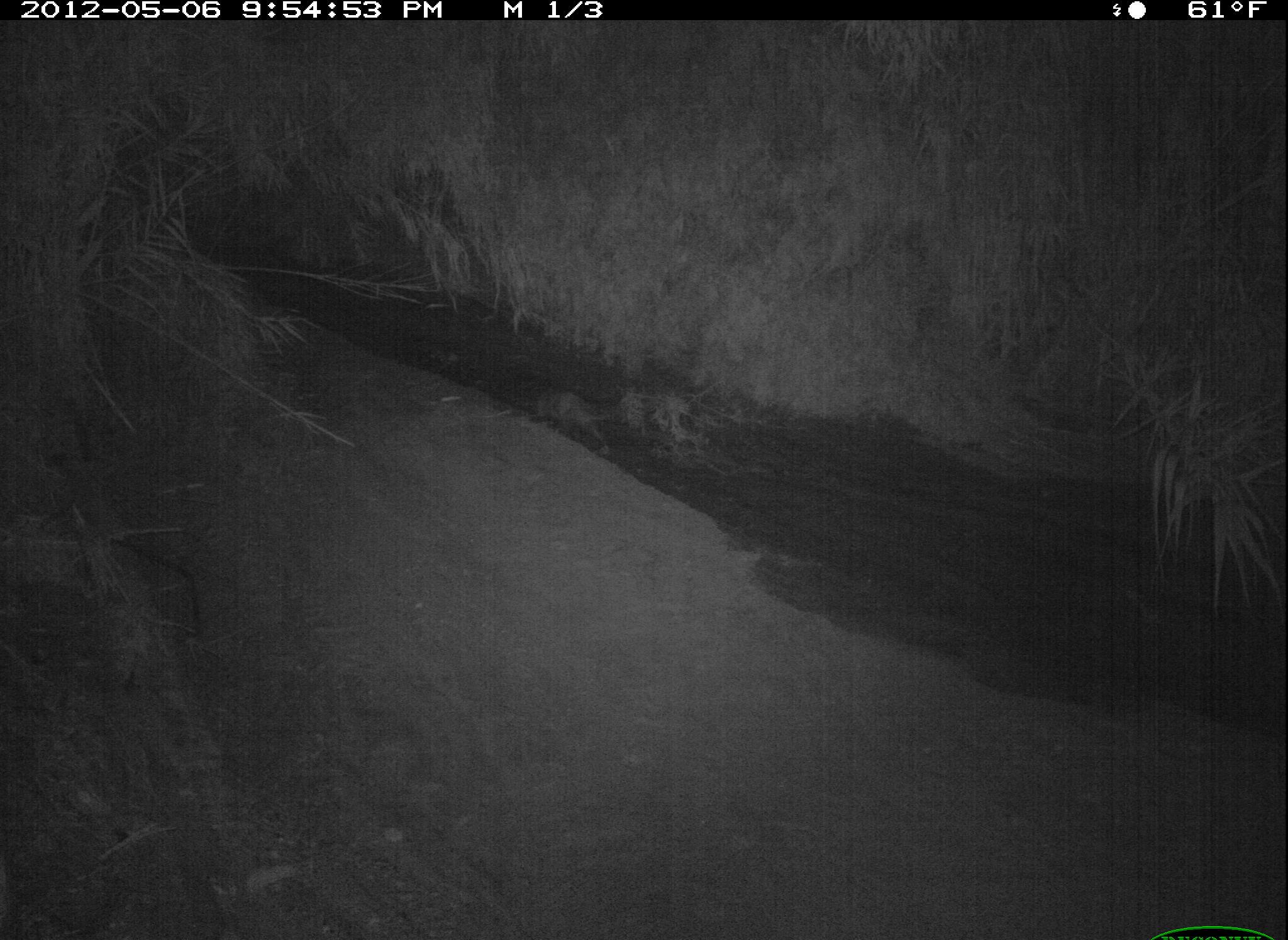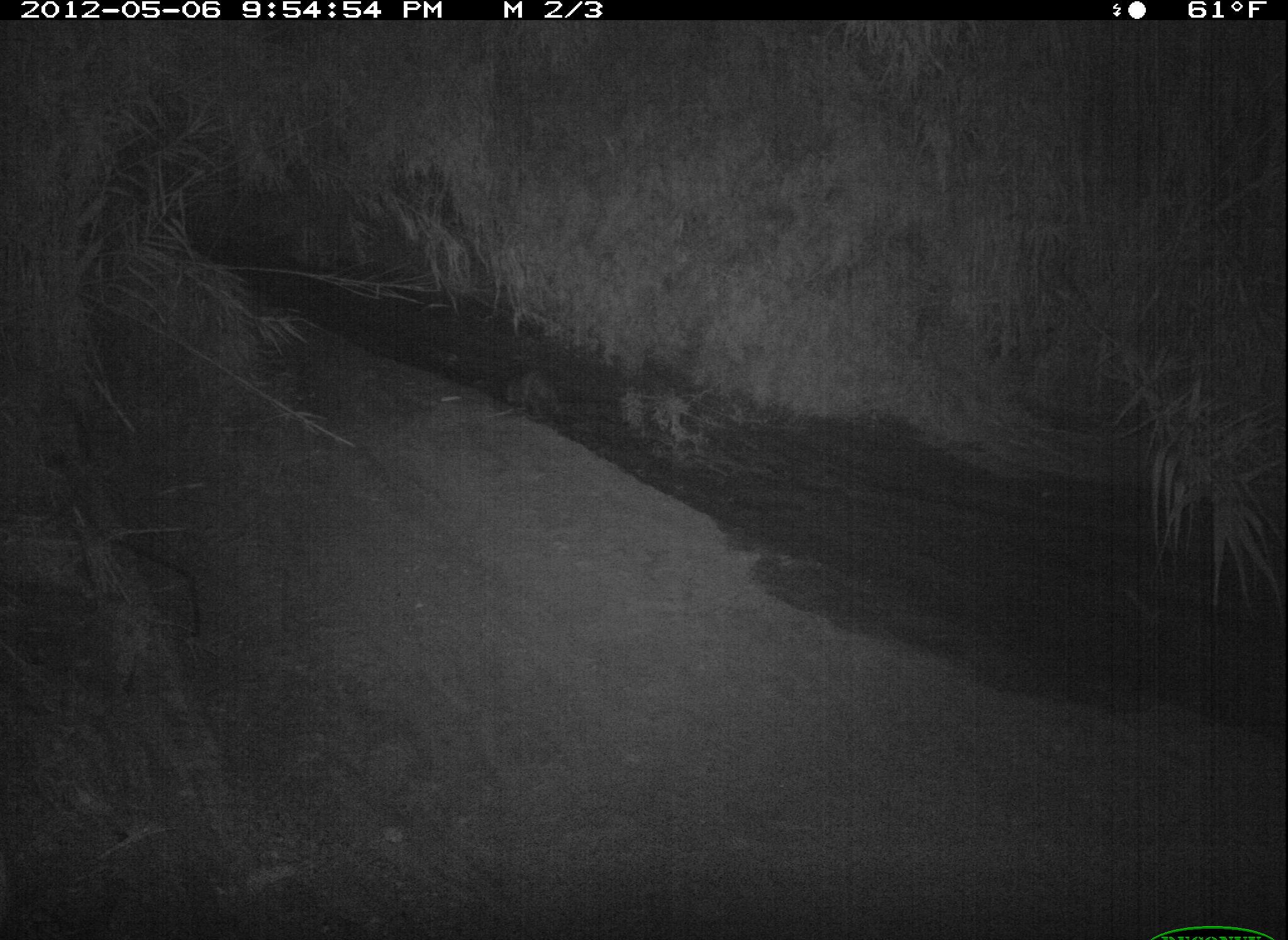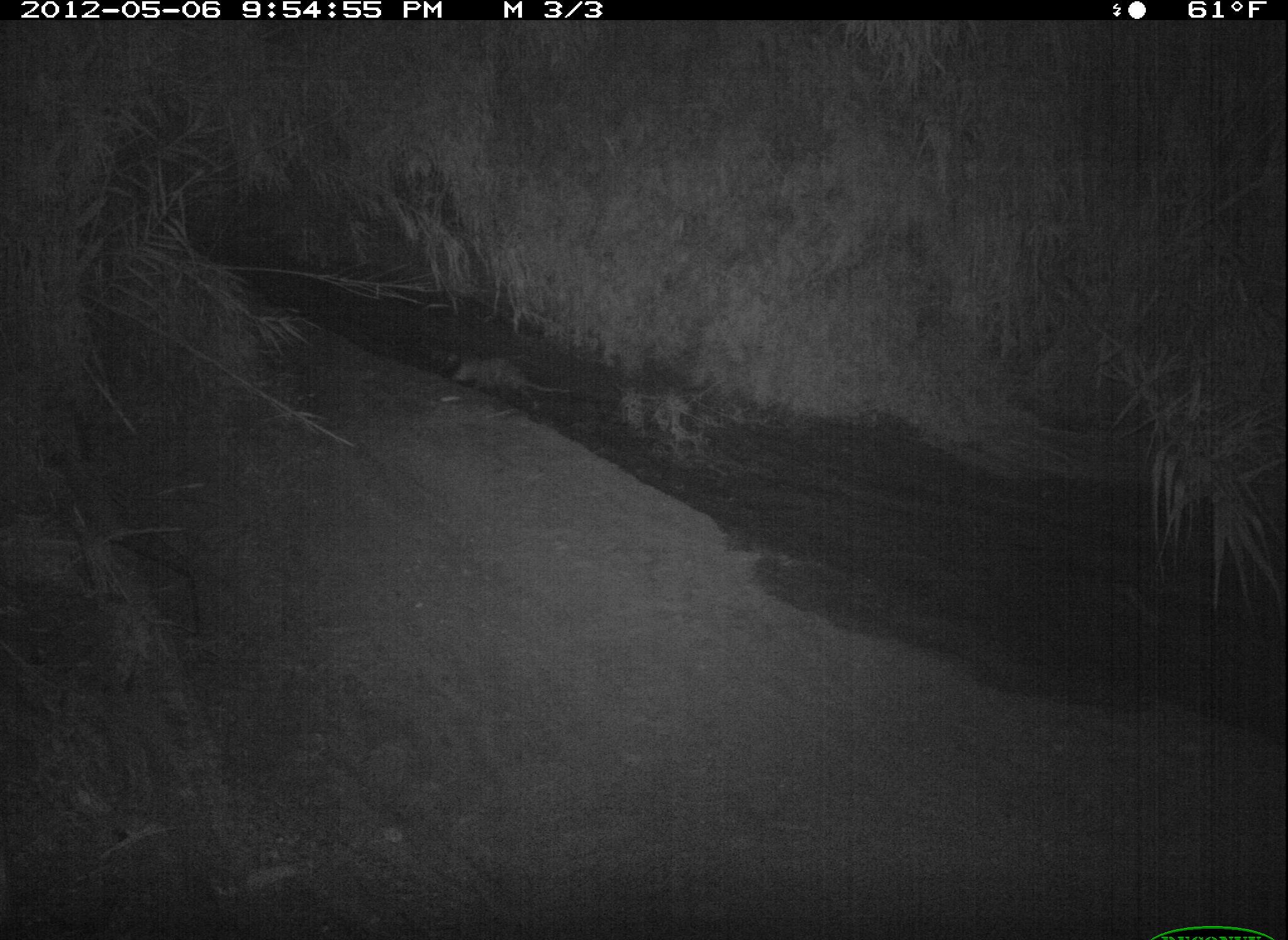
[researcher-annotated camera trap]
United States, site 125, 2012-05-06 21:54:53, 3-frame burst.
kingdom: Animalia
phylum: Chordata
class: Mammalia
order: Didelphimorphia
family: Didelphidae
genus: Didelphis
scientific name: Didelphis virginiana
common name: virginia opossum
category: opossum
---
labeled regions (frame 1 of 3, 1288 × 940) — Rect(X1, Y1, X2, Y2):
opossum: Rect(526, 380, 643, 467)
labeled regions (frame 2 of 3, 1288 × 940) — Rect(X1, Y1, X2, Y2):
opossum: Rect(501, 366, 574, 427)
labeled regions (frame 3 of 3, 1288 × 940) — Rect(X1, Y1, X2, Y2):
opossum: Rect(446, 348, 573, 414)